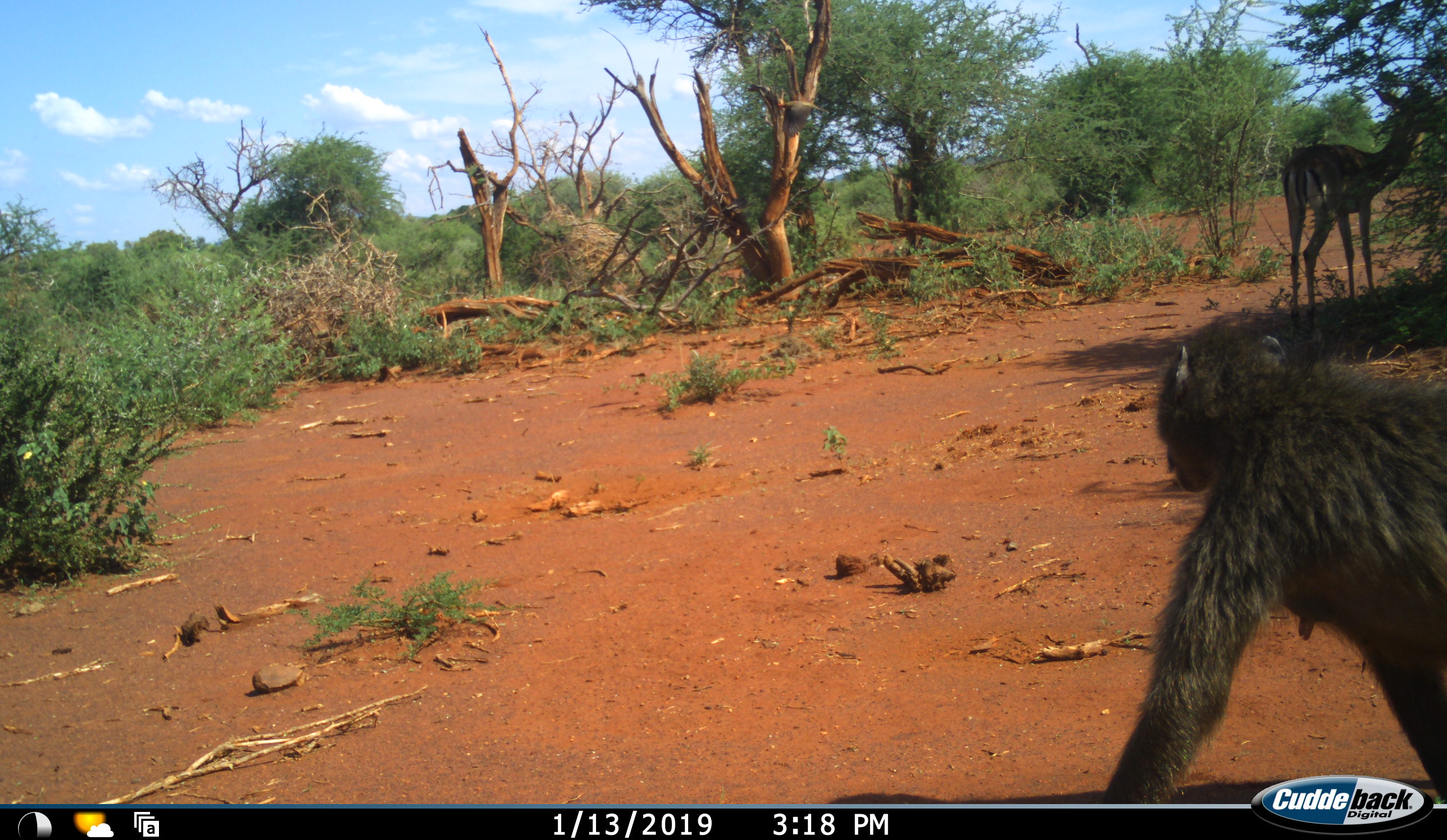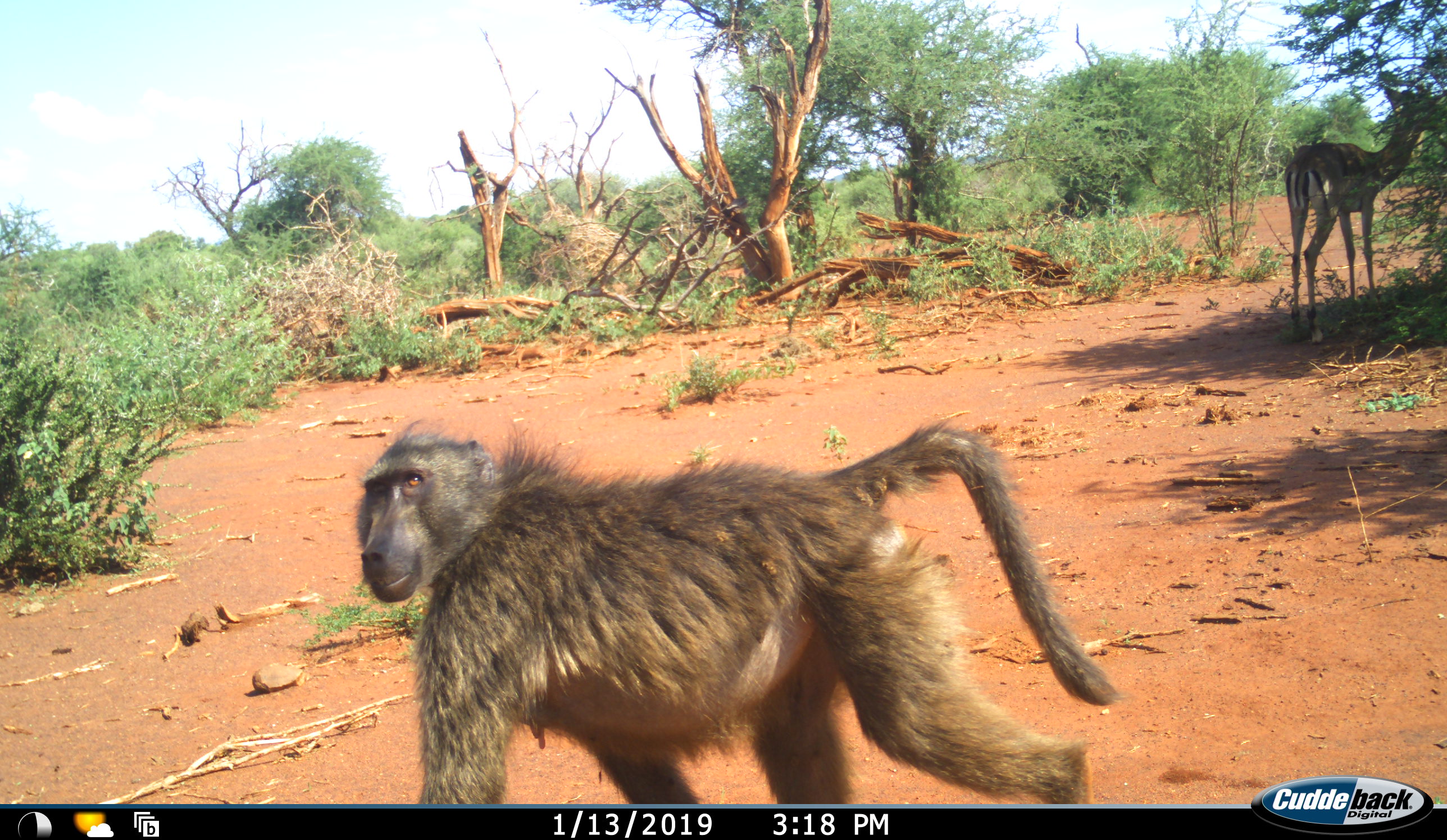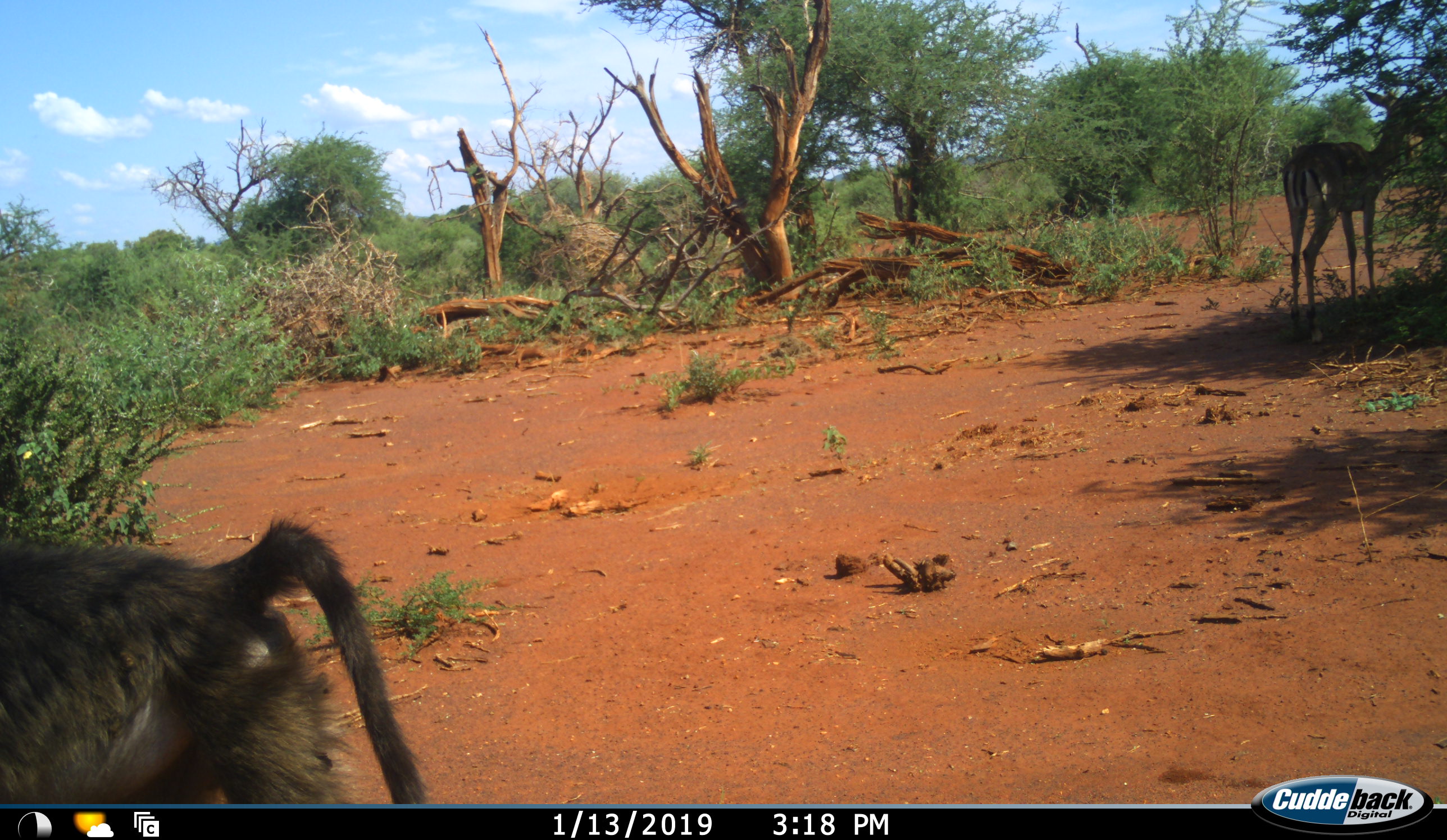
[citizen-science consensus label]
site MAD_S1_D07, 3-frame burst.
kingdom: Animalia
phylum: Chordata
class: Mammalia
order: Primates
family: Cercopithecidae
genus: Papio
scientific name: Papio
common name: baboon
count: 1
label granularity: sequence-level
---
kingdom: Animalia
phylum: Chordata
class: Mammalia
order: Artiodactyla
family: Bovidae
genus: Aepyceros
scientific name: Aepyceros melampus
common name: impala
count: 1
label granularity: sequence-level